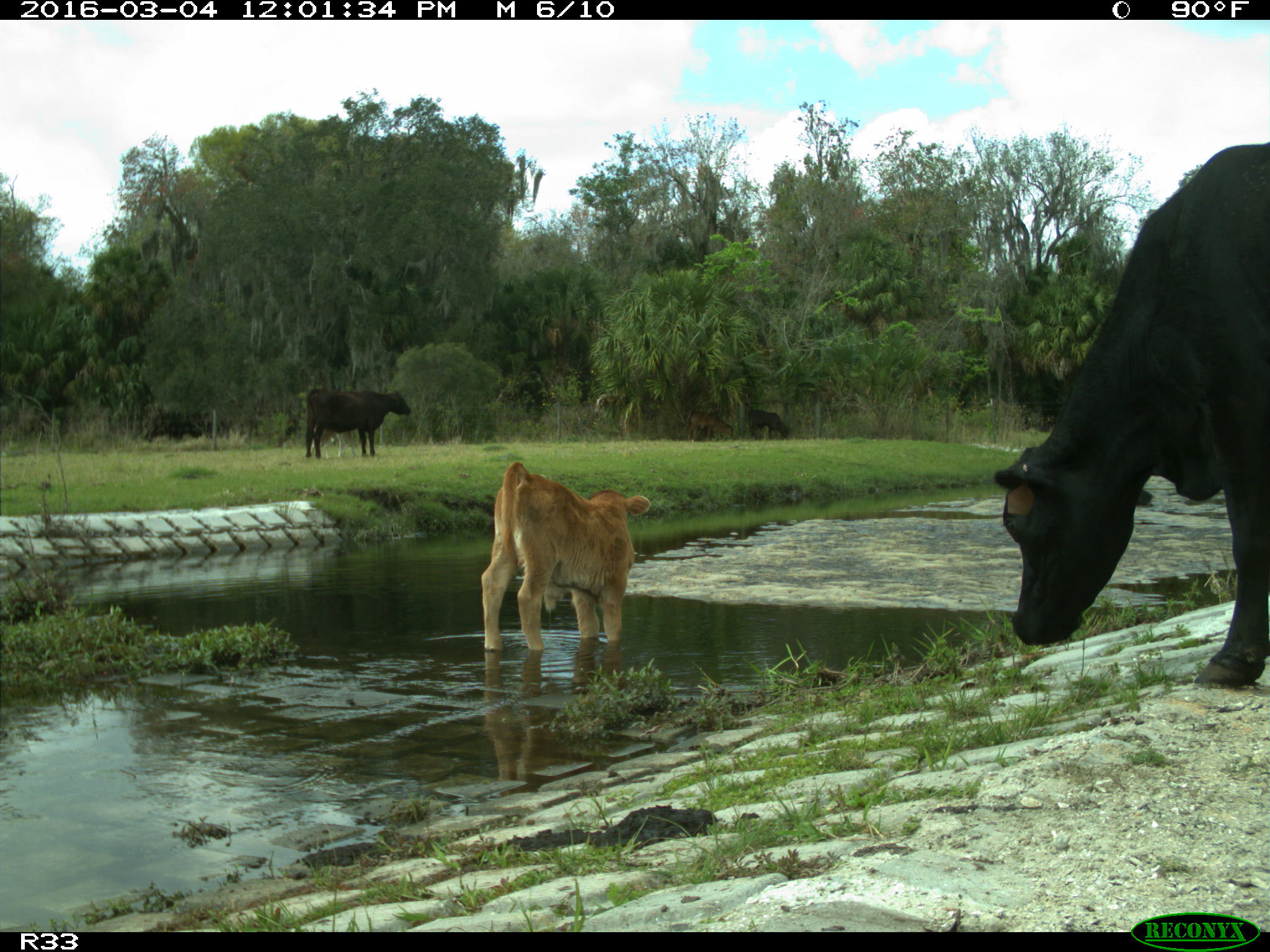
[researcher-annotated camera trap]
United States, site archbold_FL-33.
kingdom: Animalia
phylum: Chordata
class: Mammalia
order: Artiodactyla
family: Bovidae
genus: Bos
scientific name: Bos taurus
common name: domestic cow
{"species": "Bos taurus (domestic cow)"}